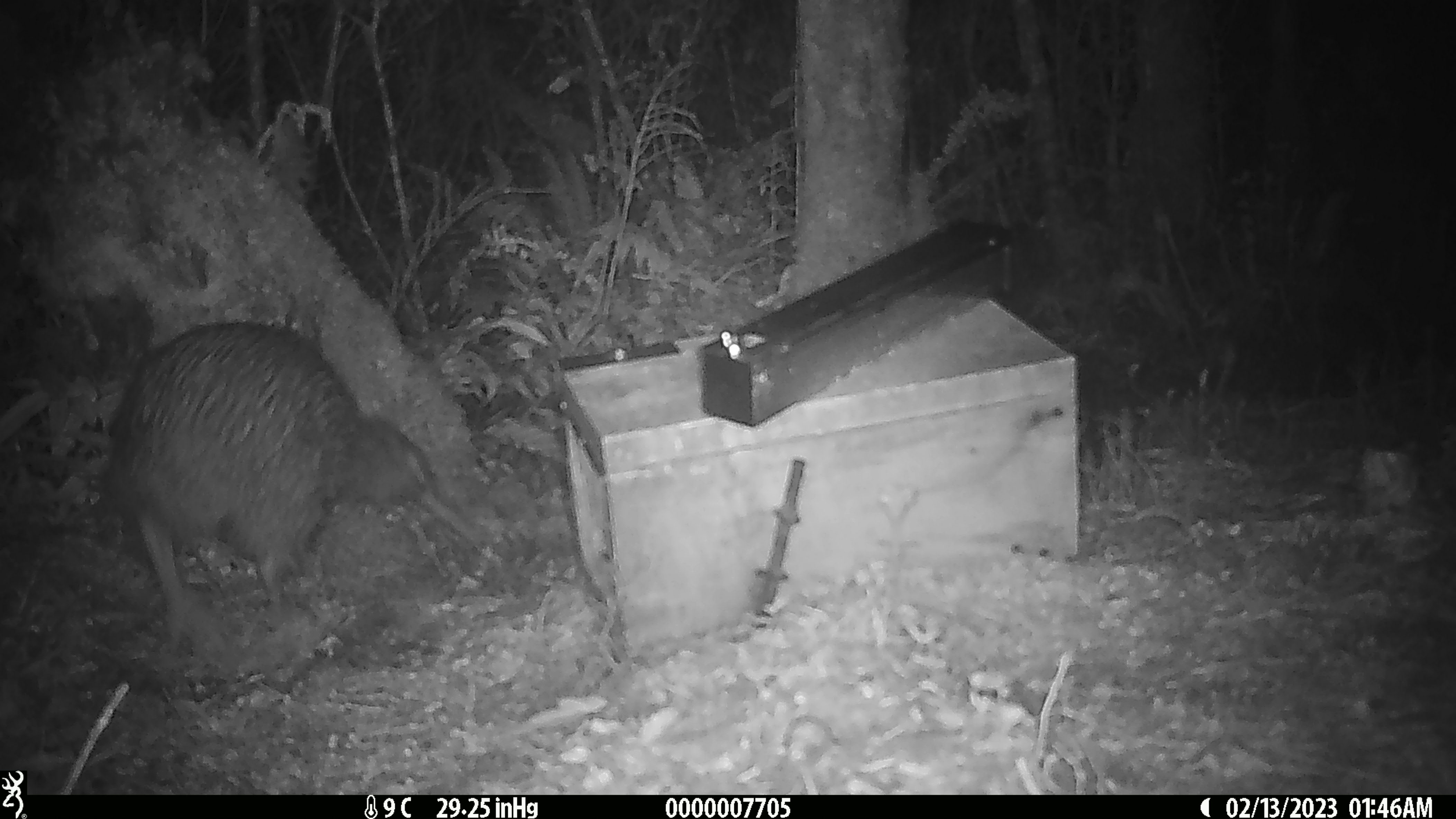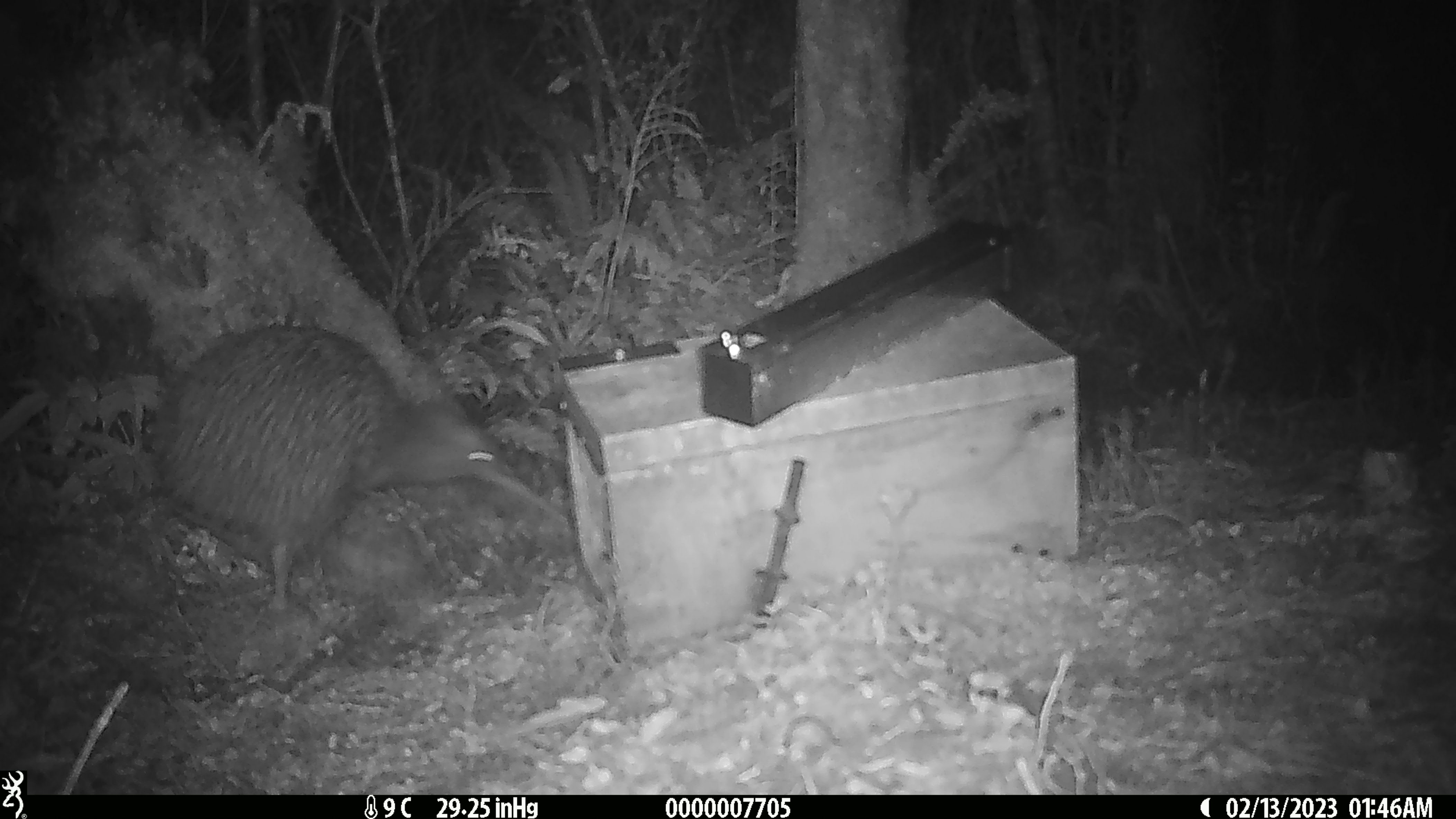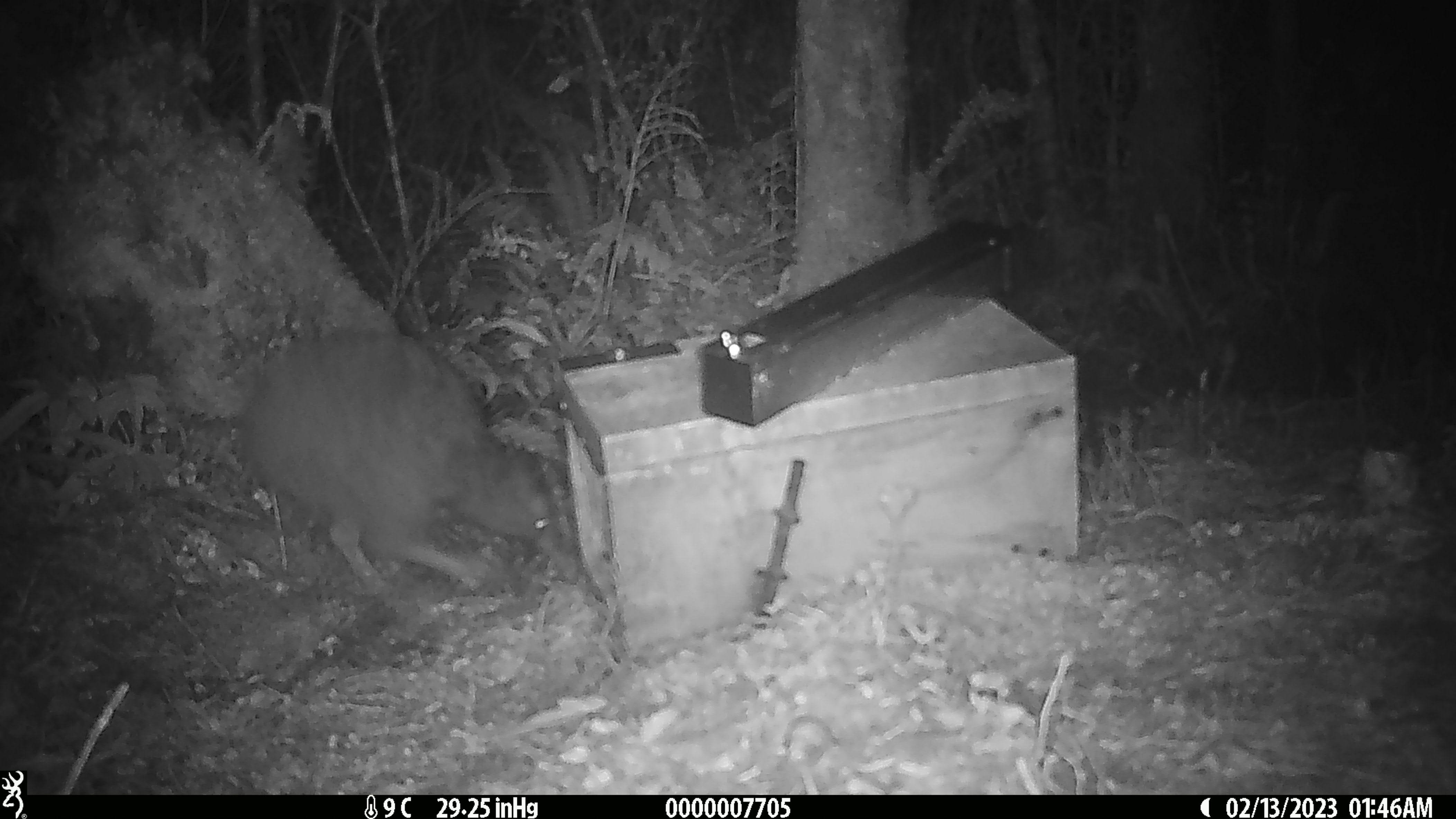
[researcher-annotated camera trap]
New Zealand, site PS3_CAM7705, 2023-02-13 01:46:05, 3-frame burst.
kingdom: Animalia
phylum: Chordata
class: Aves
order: Apterygiformes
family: Apterygidae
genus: Apteryx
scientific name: Apteryx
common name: kiwi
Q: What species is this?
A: Kiwi (Apteryx).